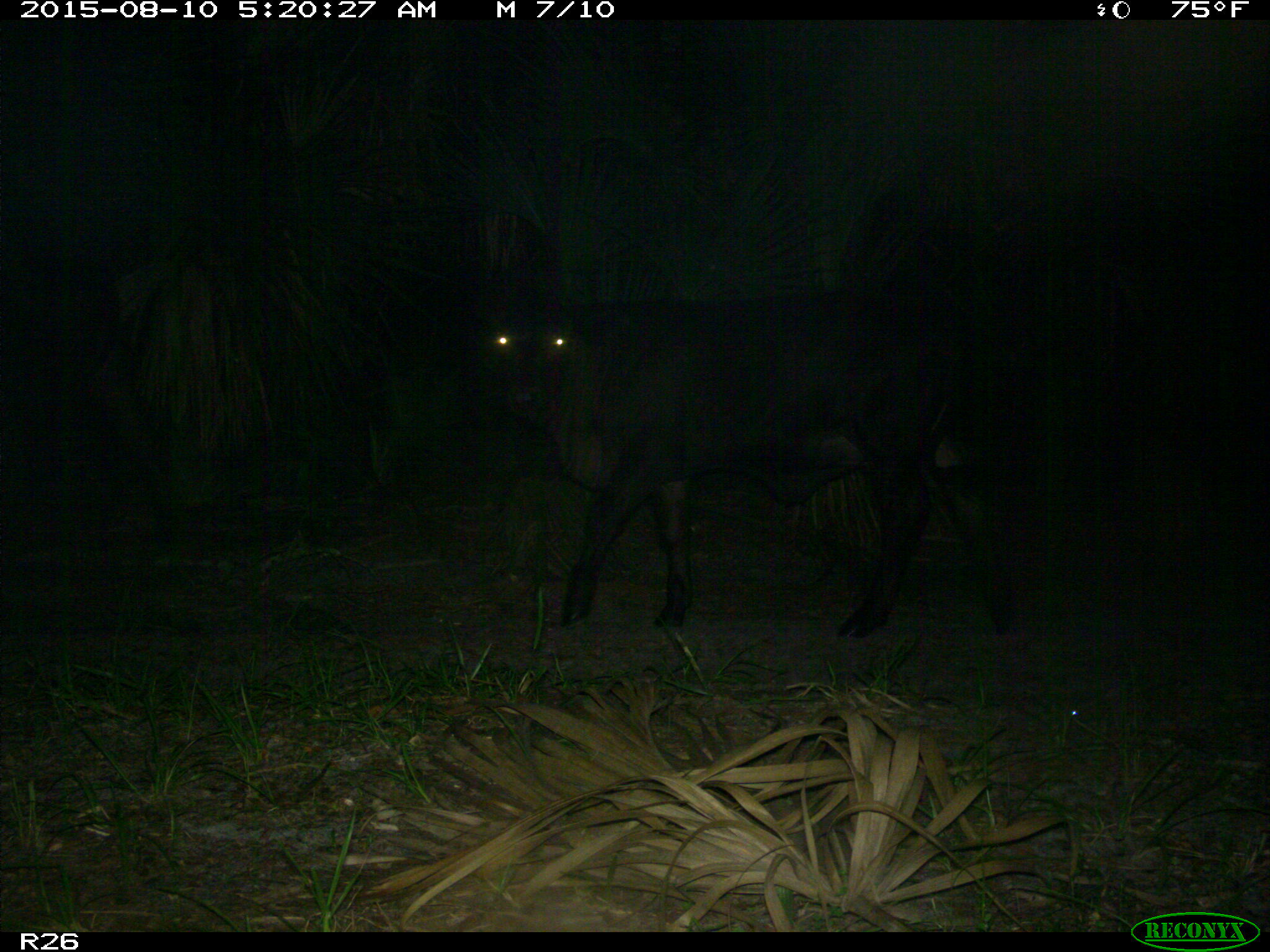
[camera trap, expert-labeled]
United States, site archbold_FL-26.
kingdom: Animalia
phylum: Chordata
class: Mammalia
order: Artiodactyla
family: Bovidae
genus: Bos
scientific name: Bos taurus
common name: domestic cow